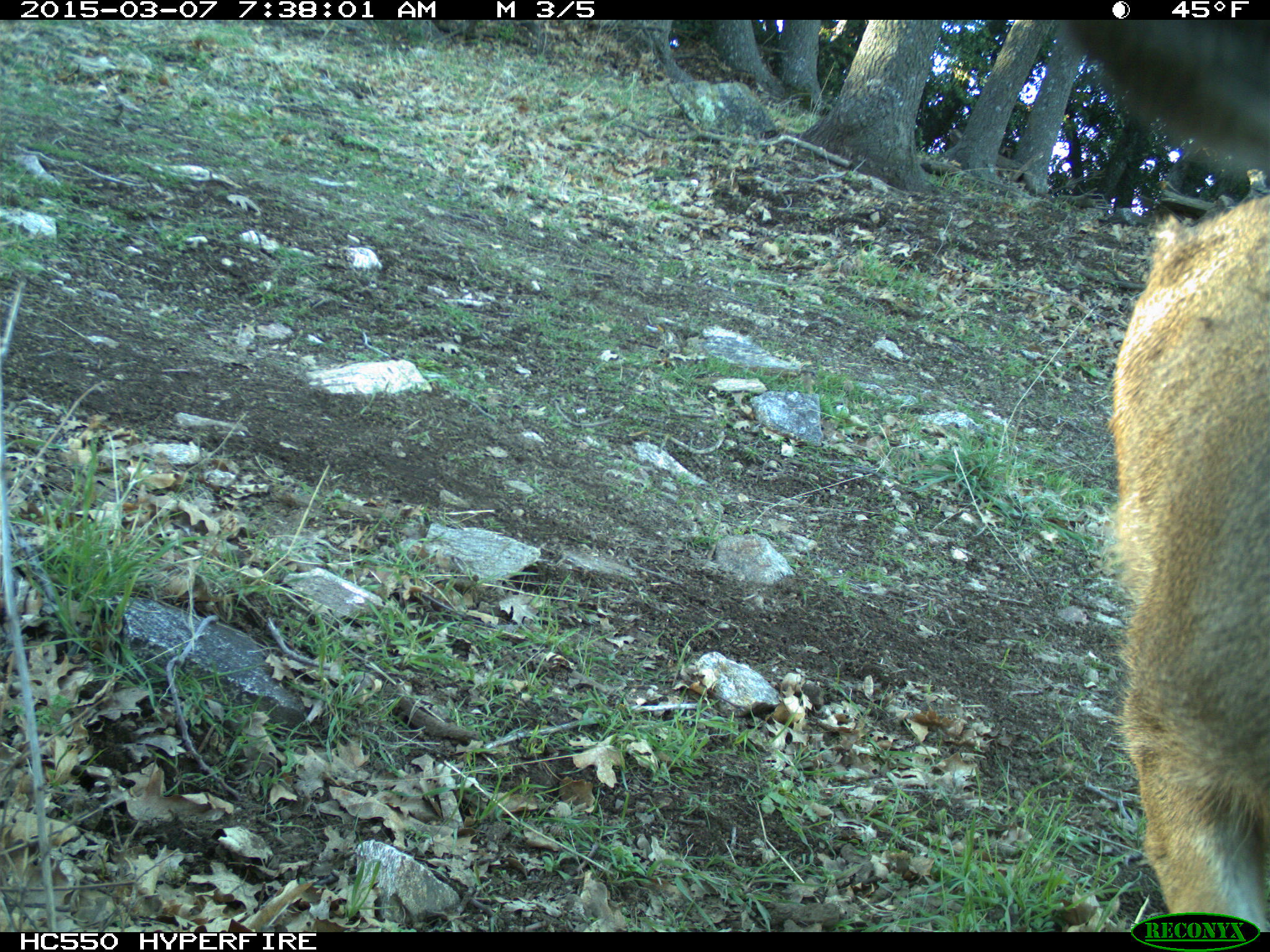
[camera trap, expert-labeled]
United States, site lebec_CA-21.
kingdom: Animalia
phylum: Chordata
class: Mammalia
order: Artiodactyla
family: Cervidae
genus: Odocoileus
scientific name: Odocoileus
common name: deer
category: unidentified deer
Unidentified deer (deer) (Odocoileus).